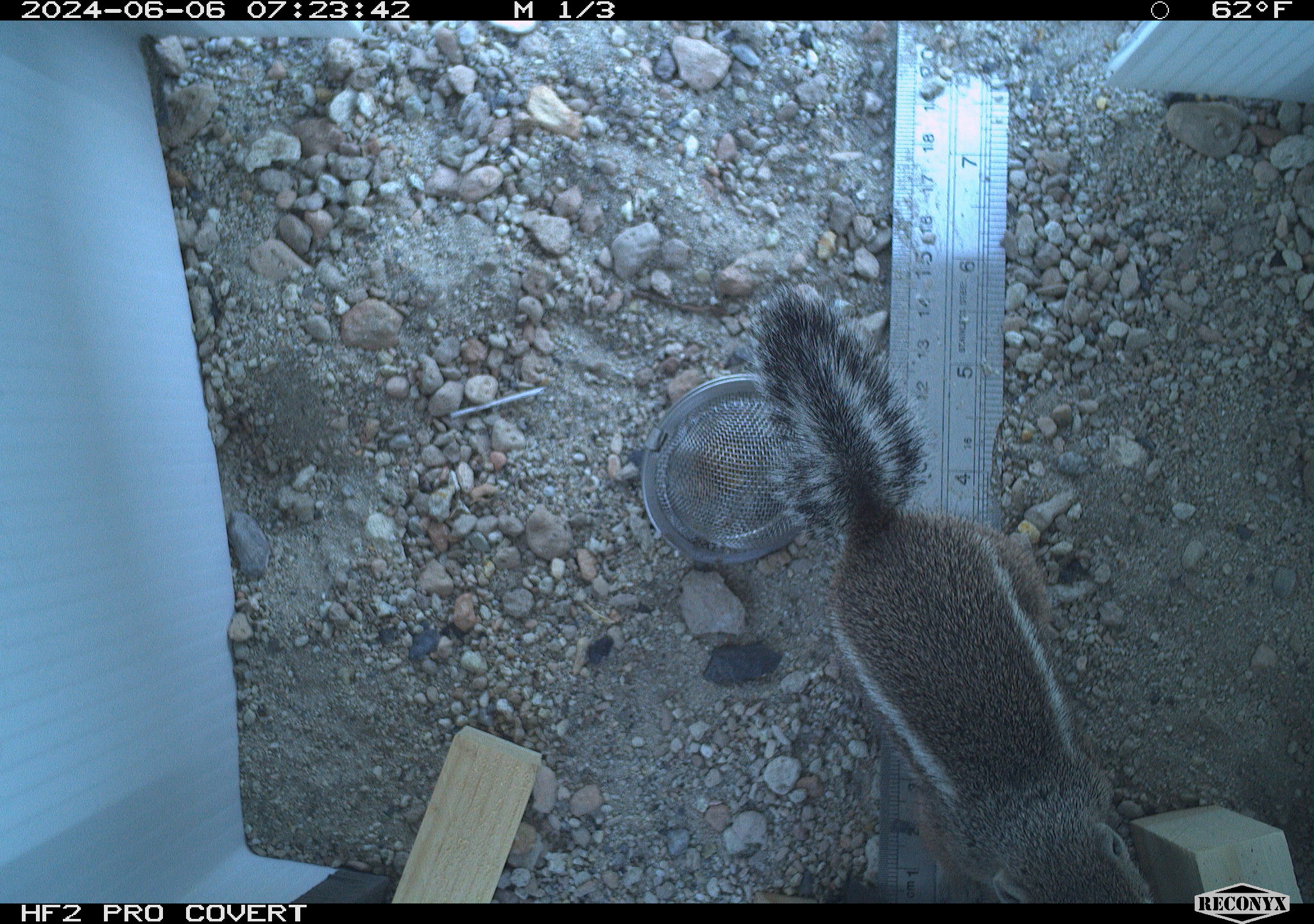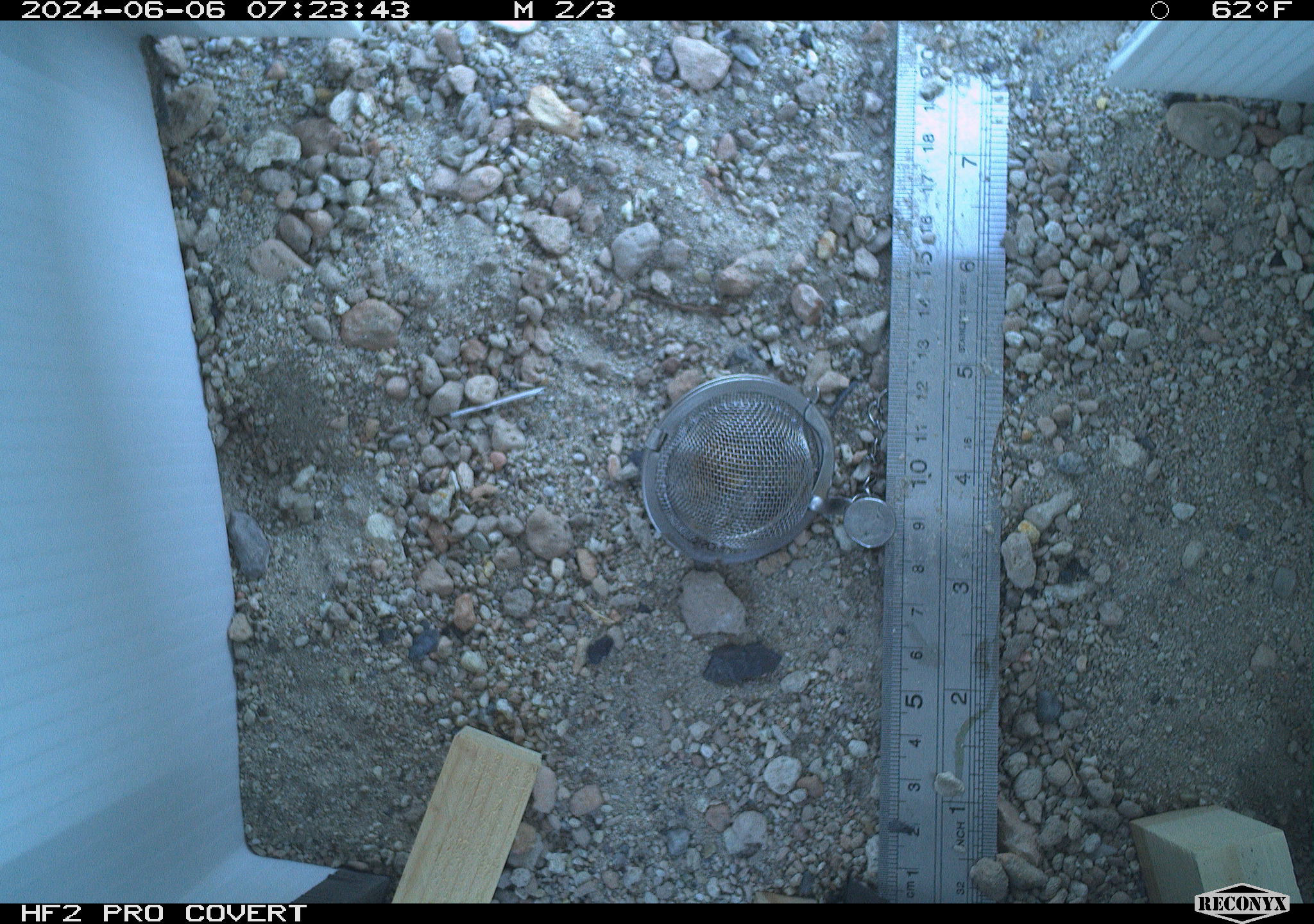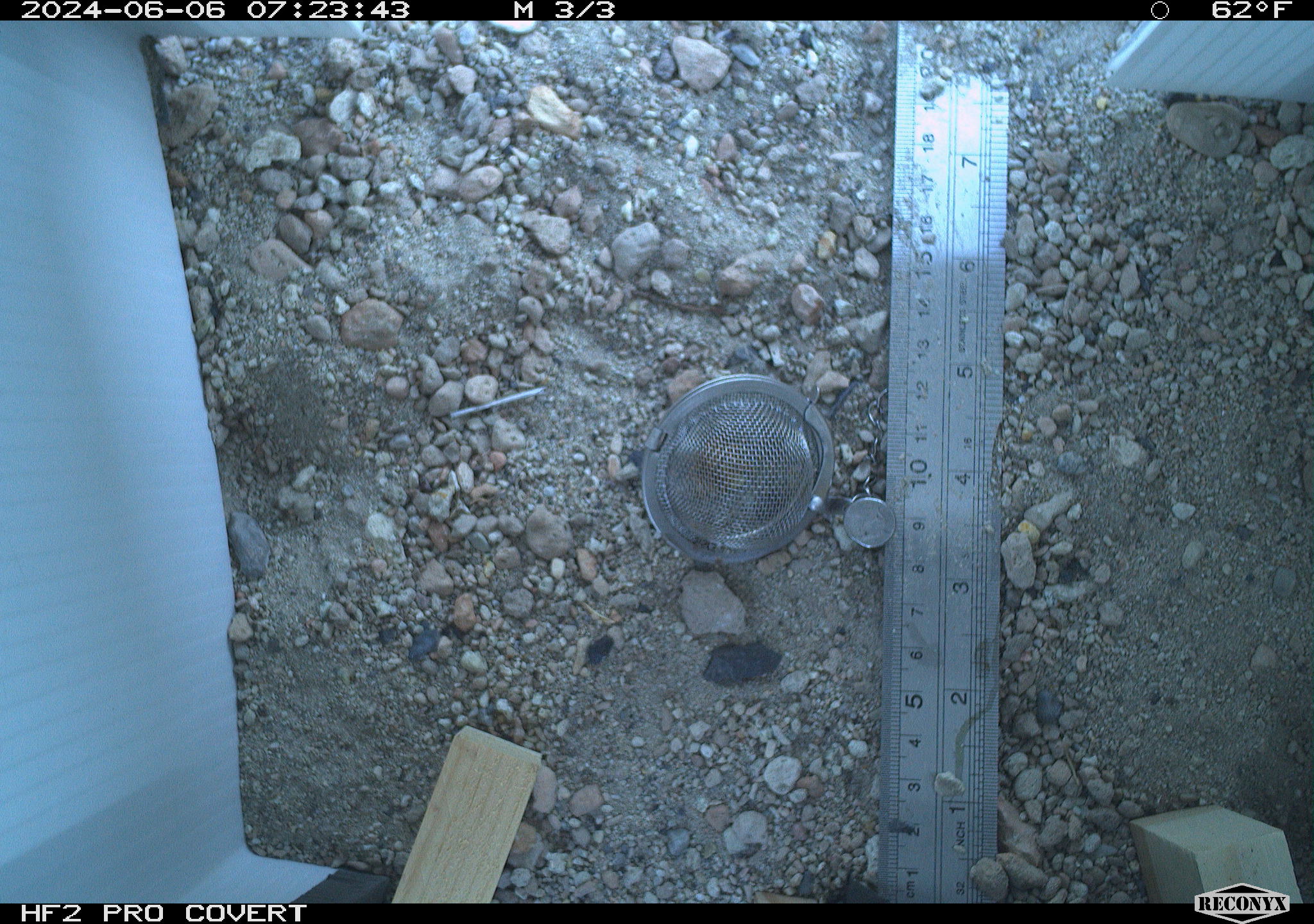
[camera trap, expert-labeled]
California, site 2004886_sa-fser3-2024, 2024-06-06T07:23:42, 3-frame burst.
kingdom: Animalia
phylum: Chordata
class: Mammalia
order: Rodentia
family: Sciuridae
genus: Ammospermophilus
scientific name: Ammospermophilus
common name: antelope ground squirrels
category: ammospermophilus species